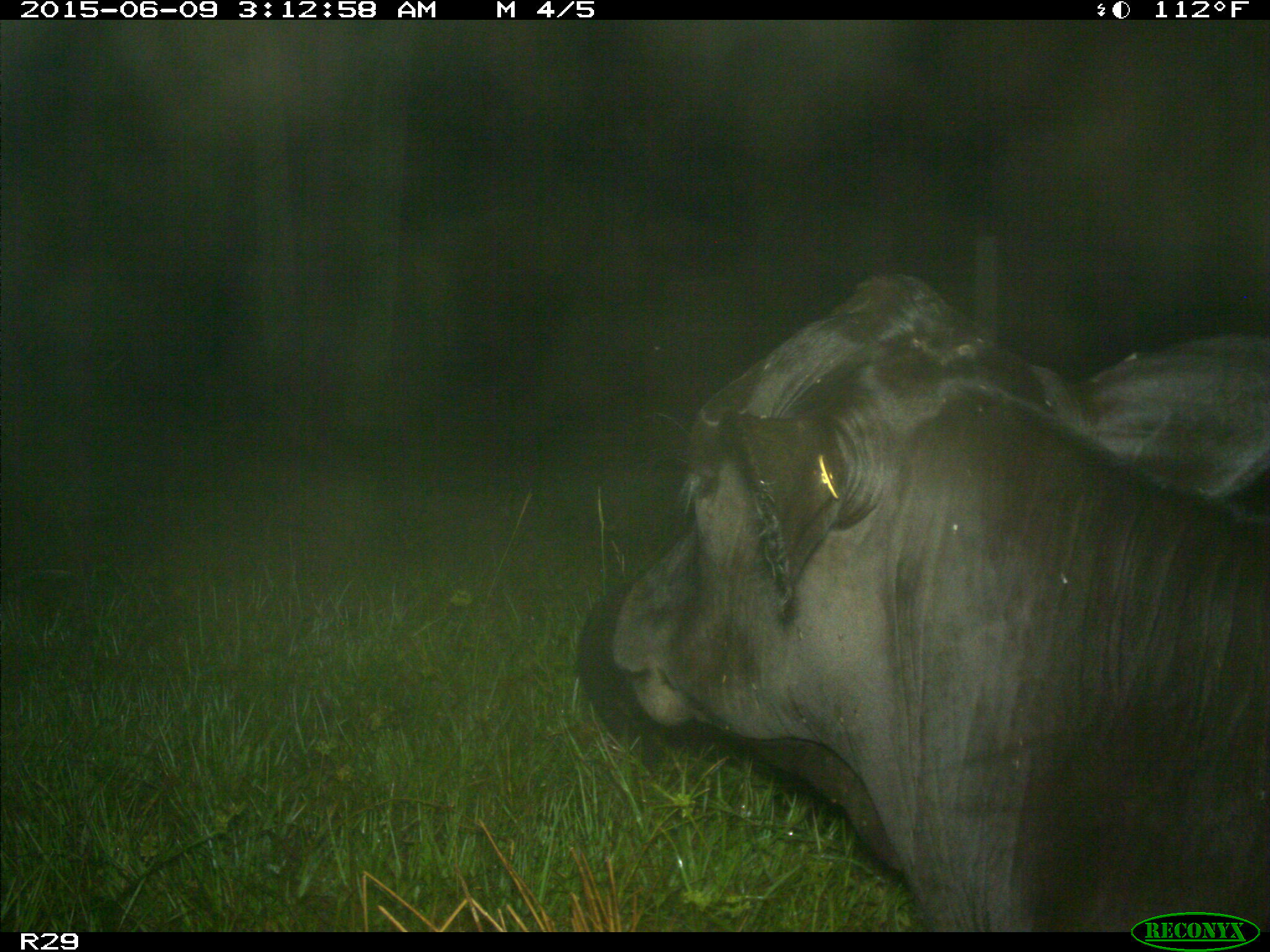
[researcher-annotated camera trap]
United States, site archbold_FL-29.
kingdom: Animalia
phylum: Chordata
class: Mammalia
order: Artiodactyla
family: Bovidae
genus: Bos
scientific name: Bos taurus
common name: domestic cow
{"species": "Bos taurus (domestic cow)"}